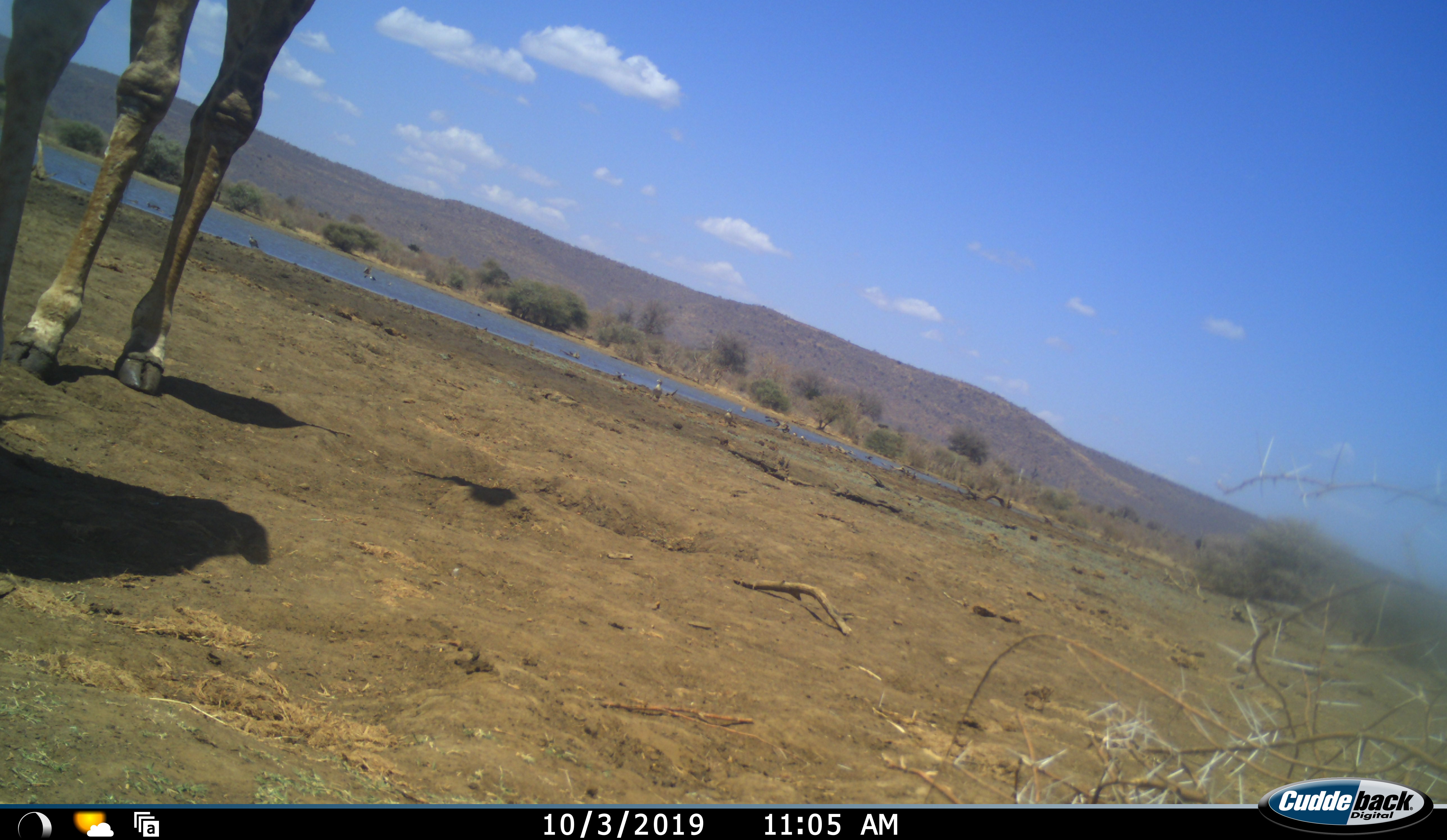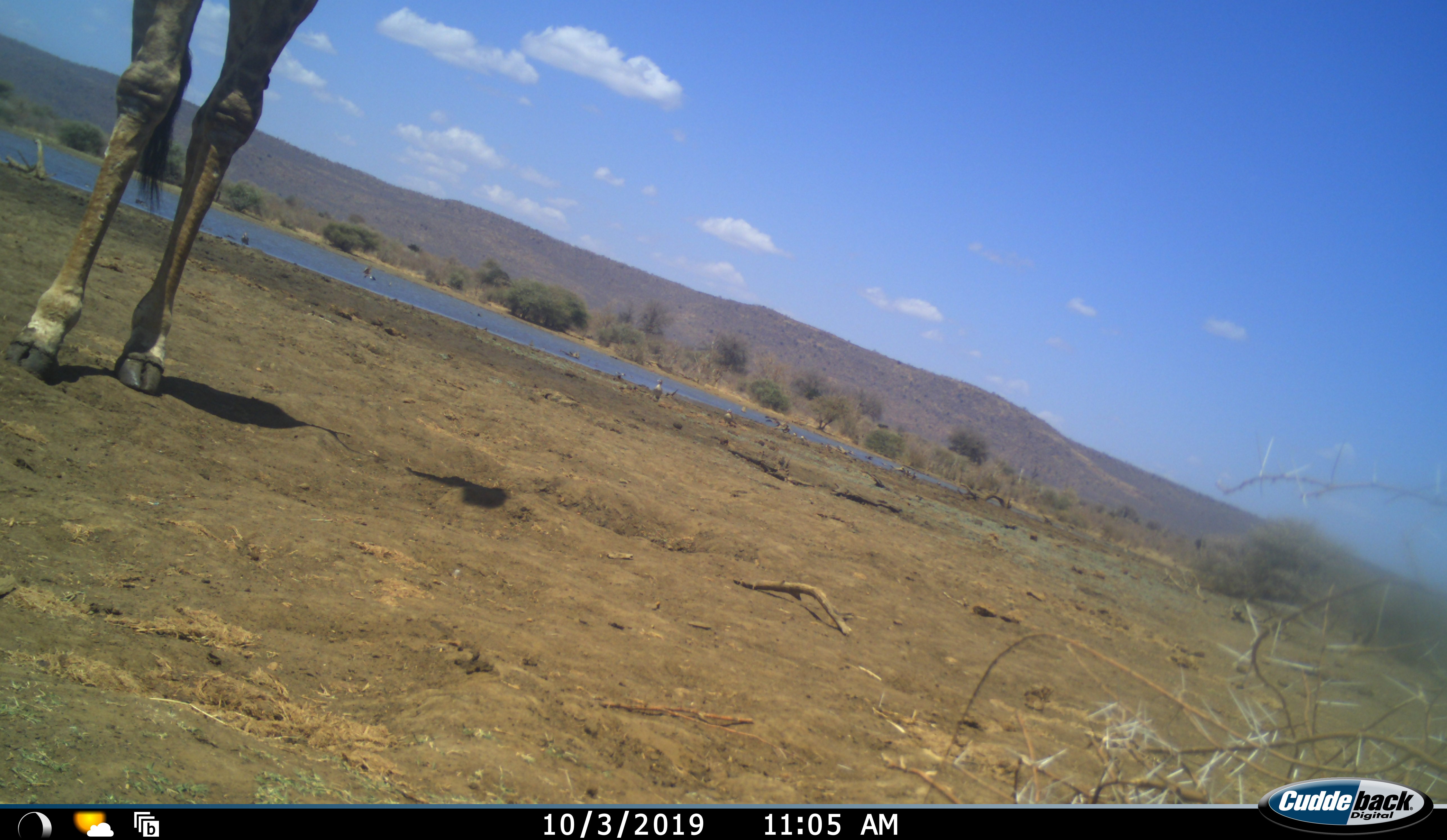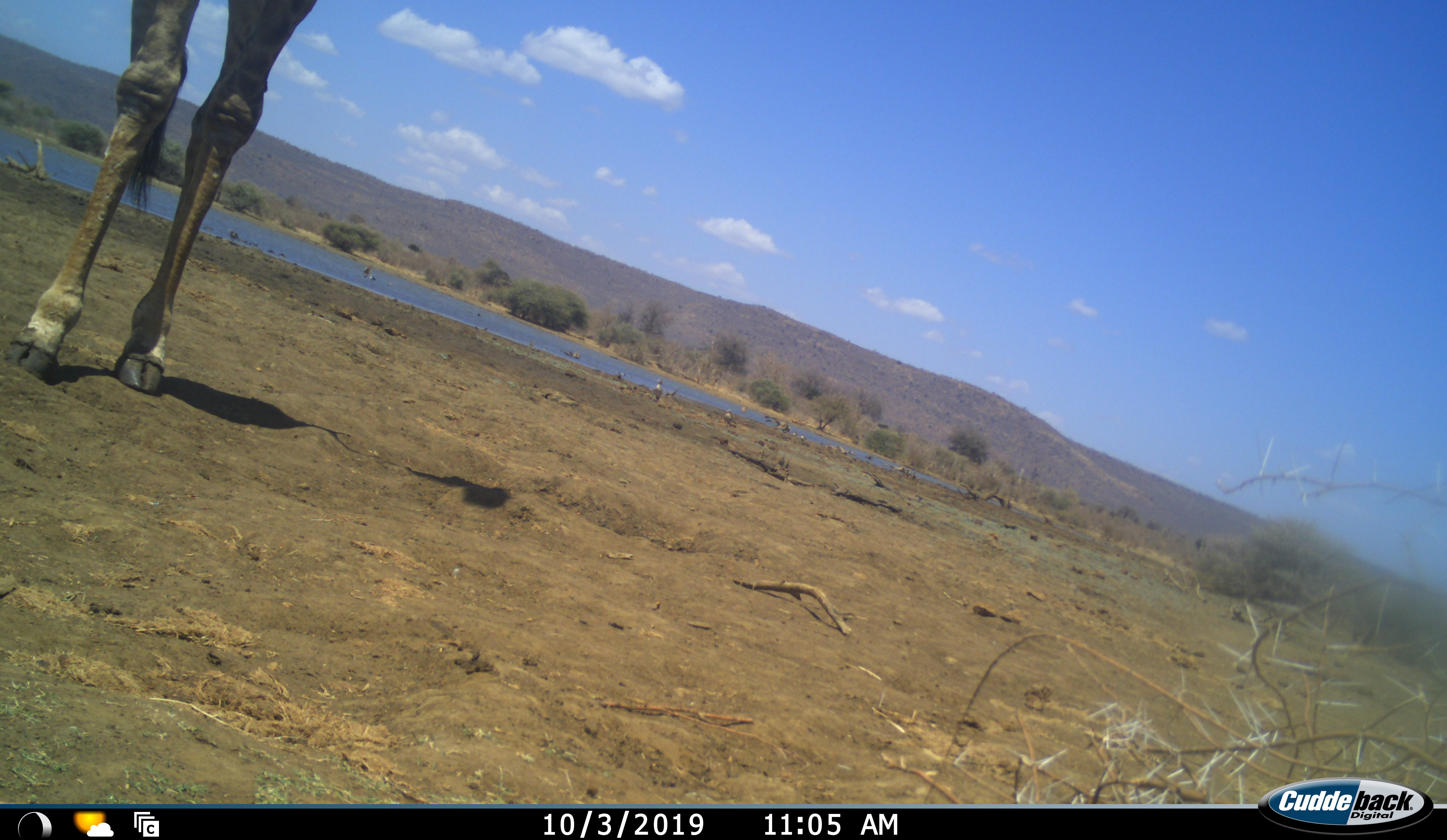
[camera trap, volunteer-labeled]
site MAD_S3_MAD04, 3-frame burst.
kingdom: Animalia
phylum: Chordata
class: Mammalia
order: Artiodactyla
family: Giraffidae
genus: Giraffa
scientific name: Giraffa camelopardalis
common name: giraffe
Giraffe (Giraffa camelopardalis), count 1. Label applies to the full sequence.